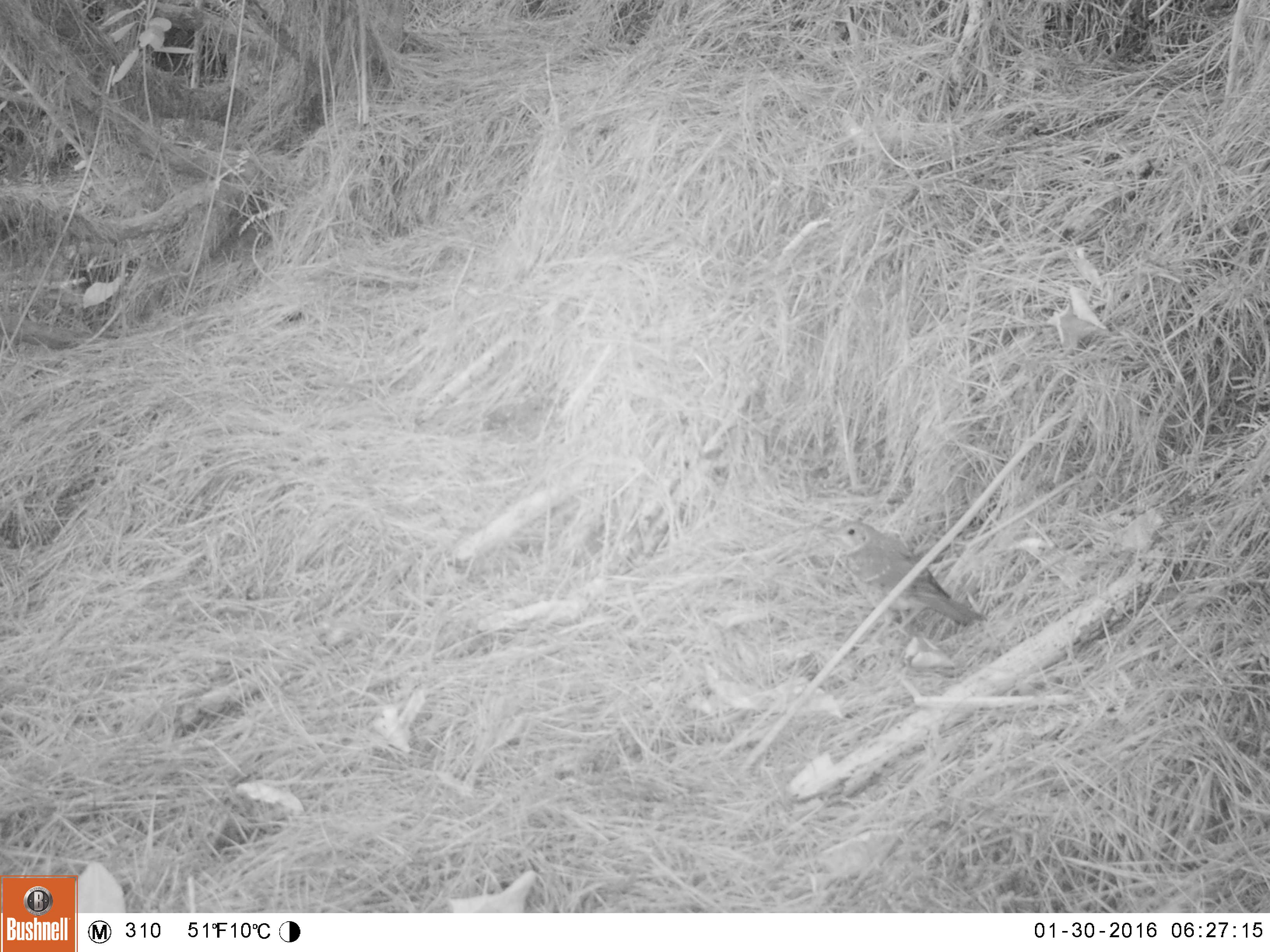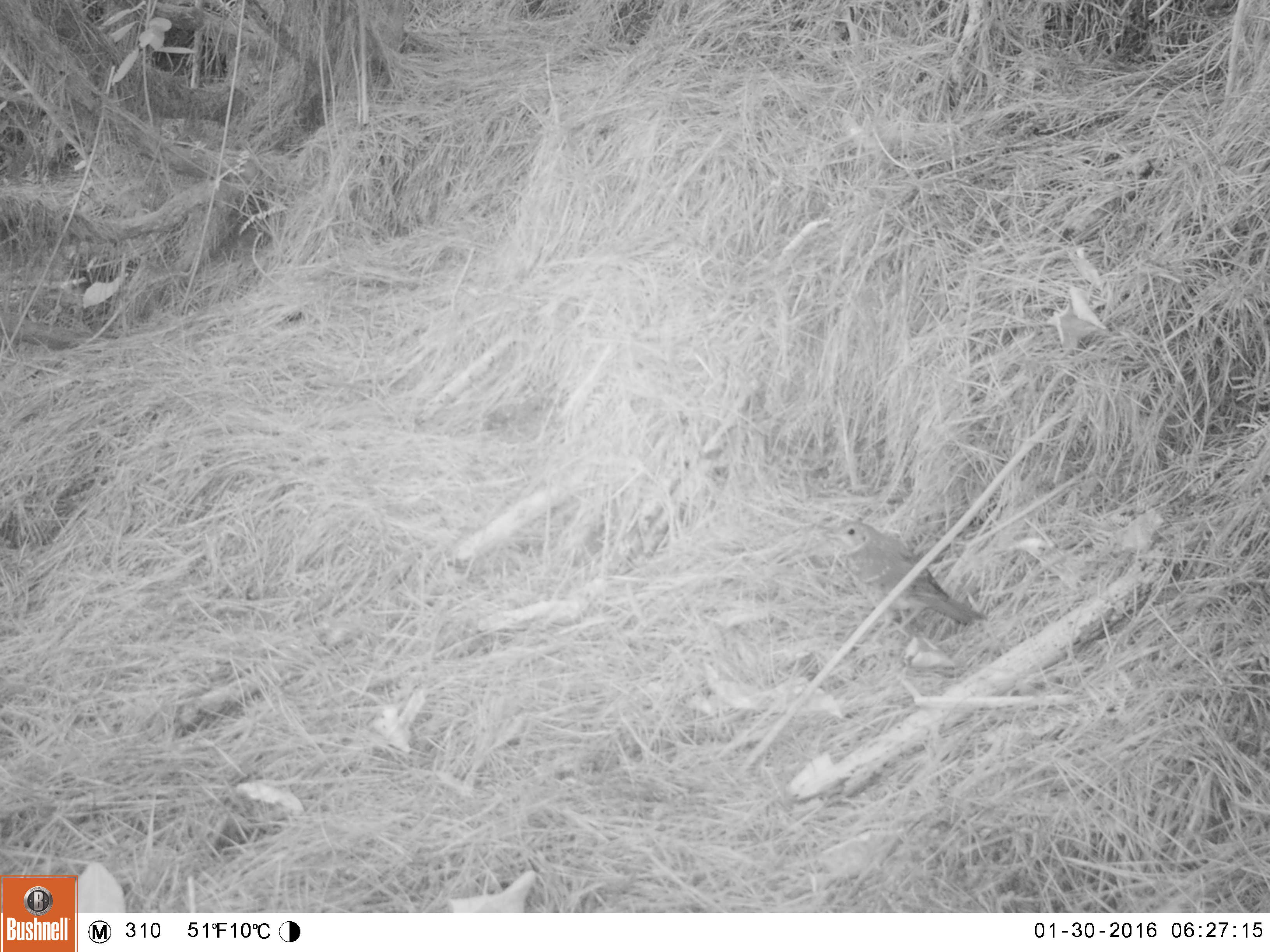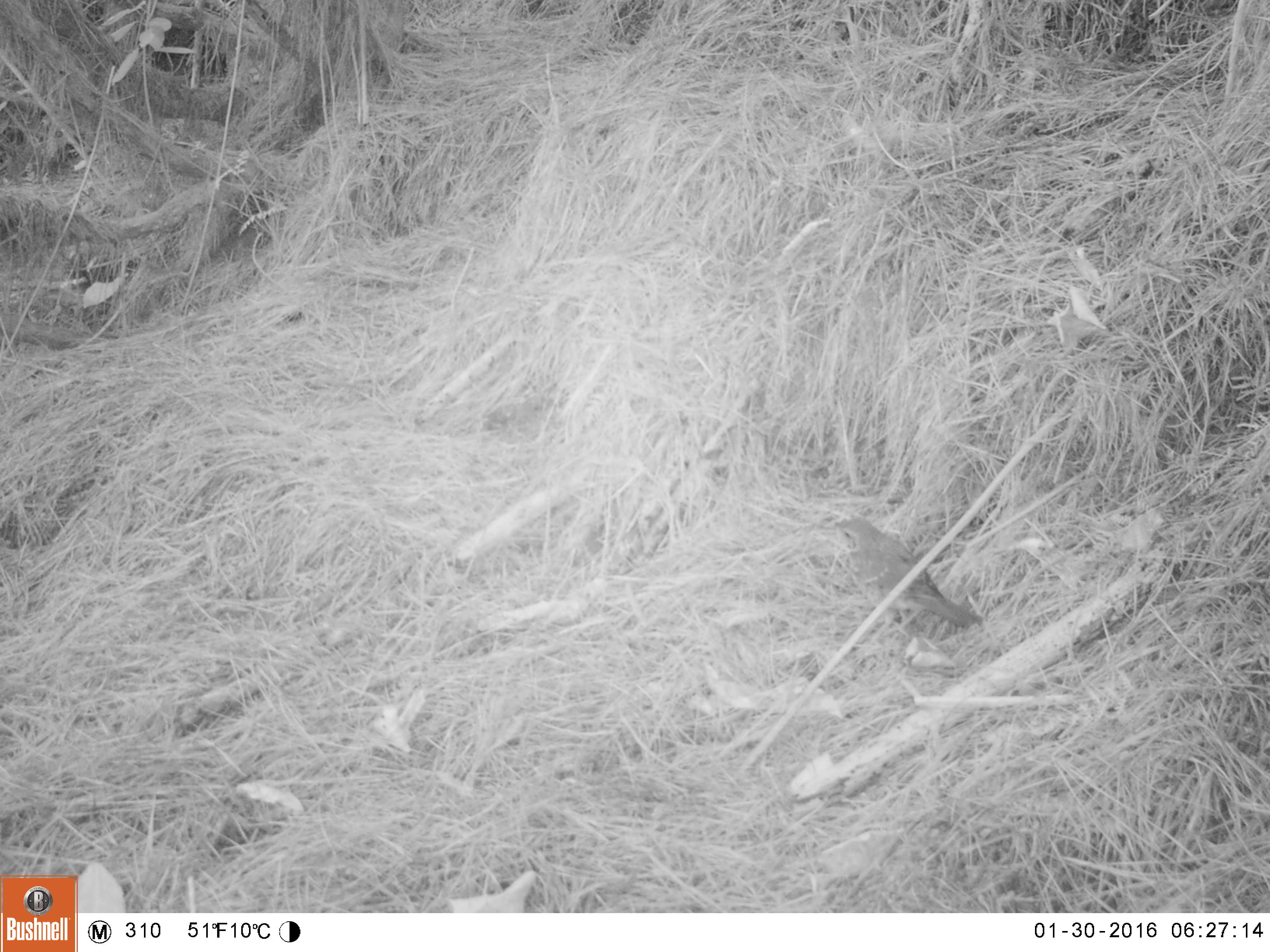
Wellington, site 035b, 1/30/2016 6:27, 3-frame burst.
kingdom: Animalia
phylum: Chordata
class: Aves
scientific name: Aves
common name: bird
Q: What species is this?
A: Bird (Aves).